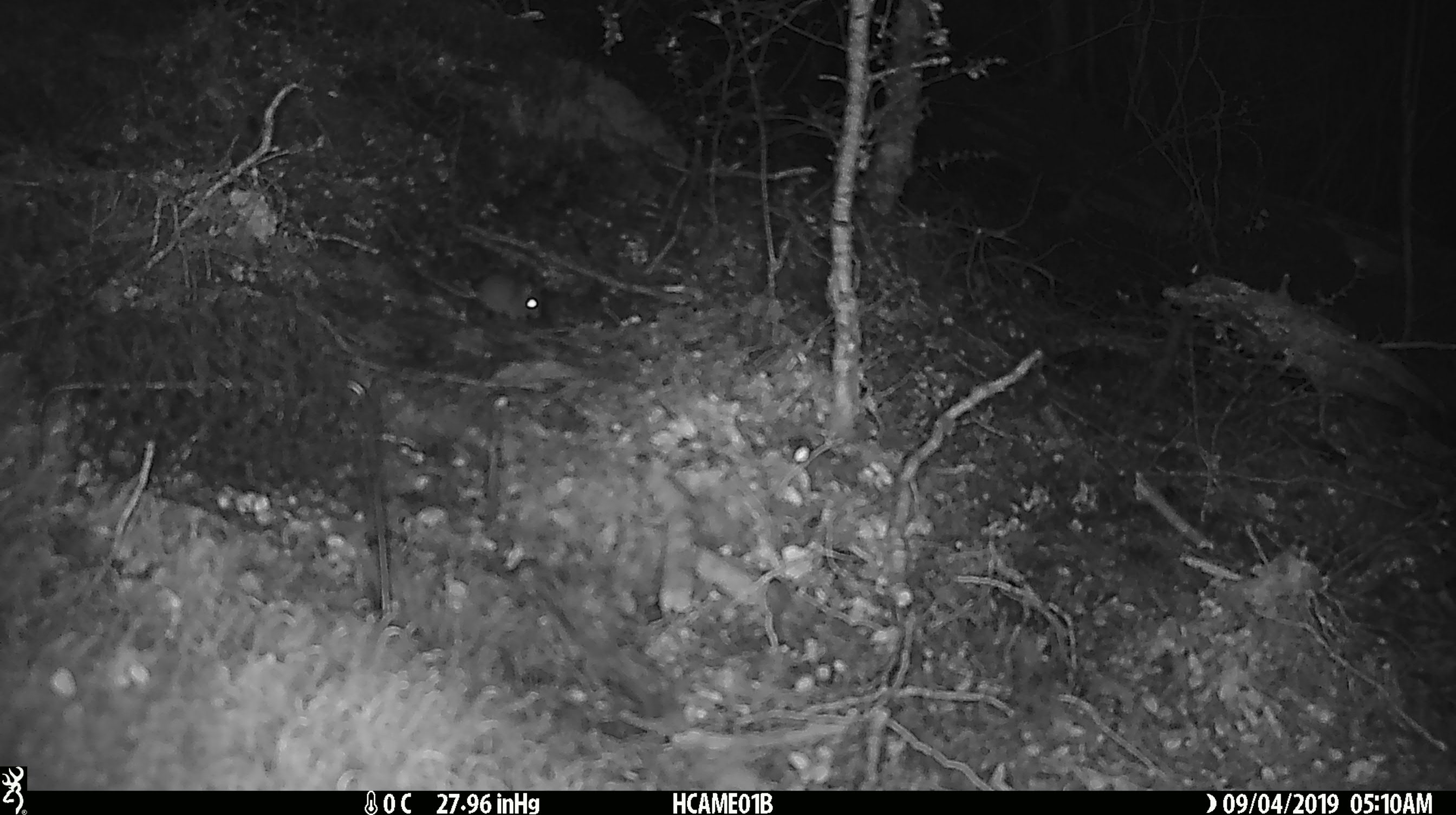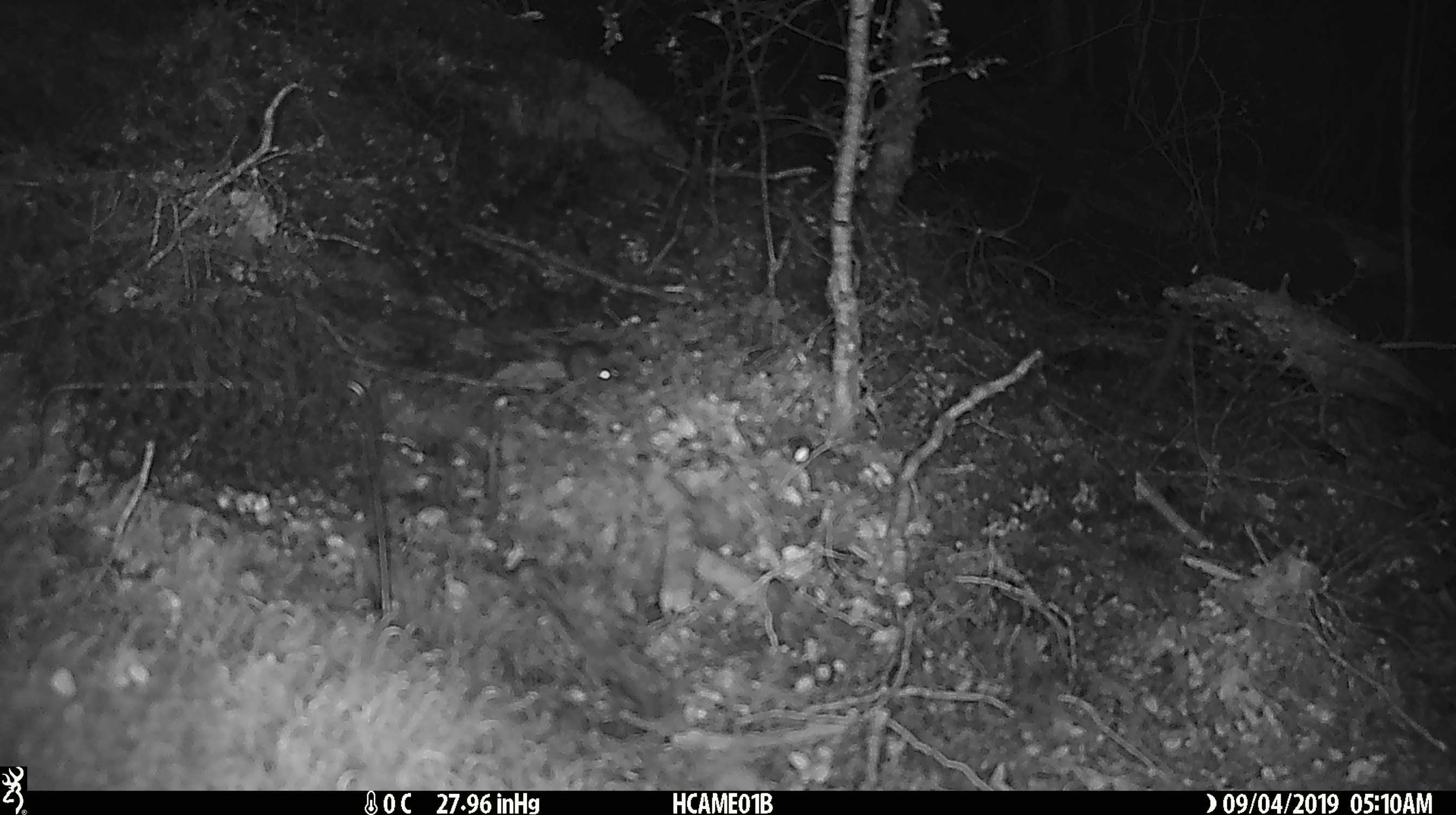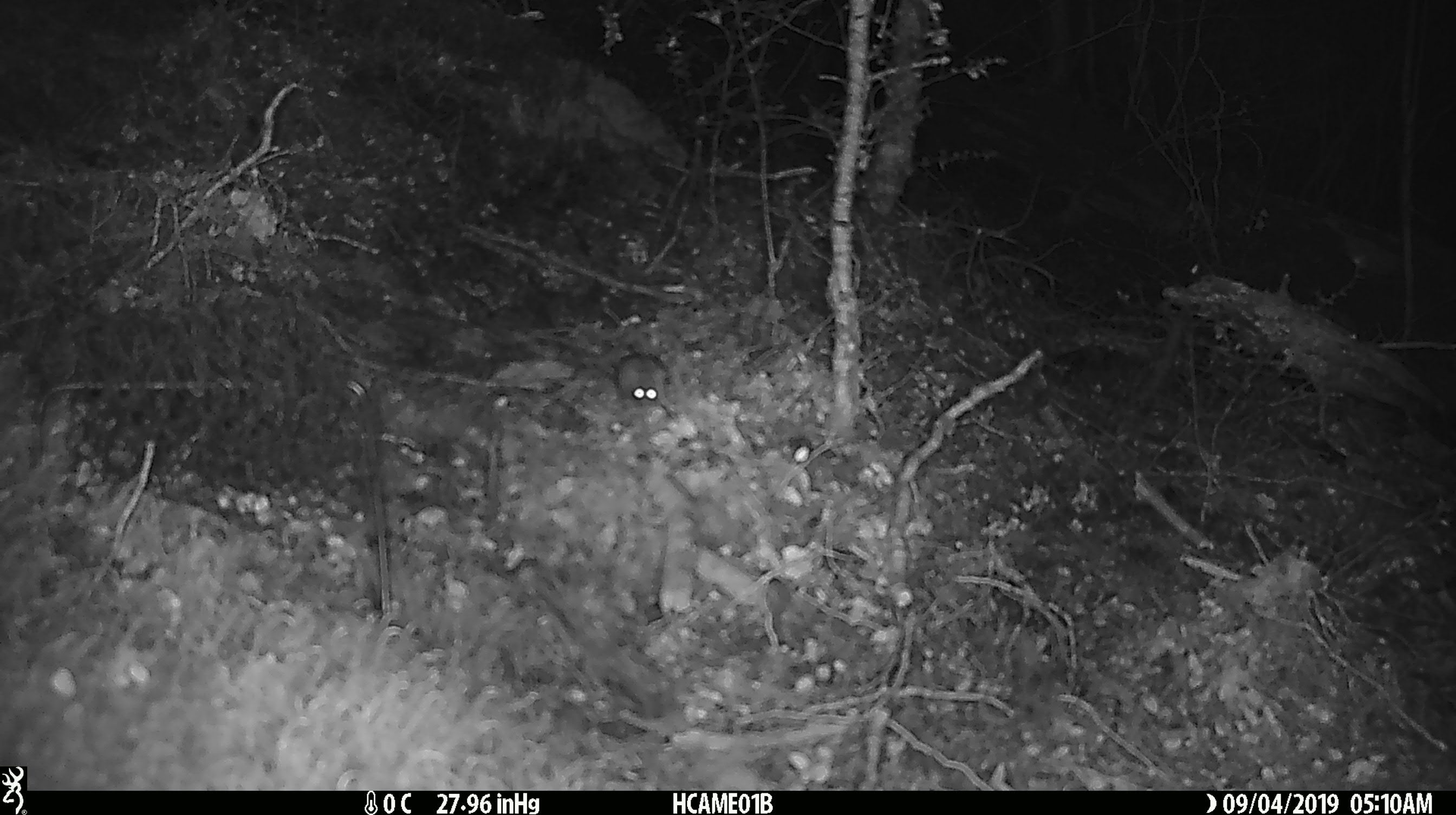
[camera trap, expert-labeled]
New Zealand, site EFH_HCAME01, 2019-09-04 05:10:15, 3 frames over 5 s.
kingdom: Animalia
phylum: Chordata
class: Mammalia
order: Rodentia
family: Muridae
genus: Mus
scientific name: Mus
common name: mouse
Mouse (Mus).